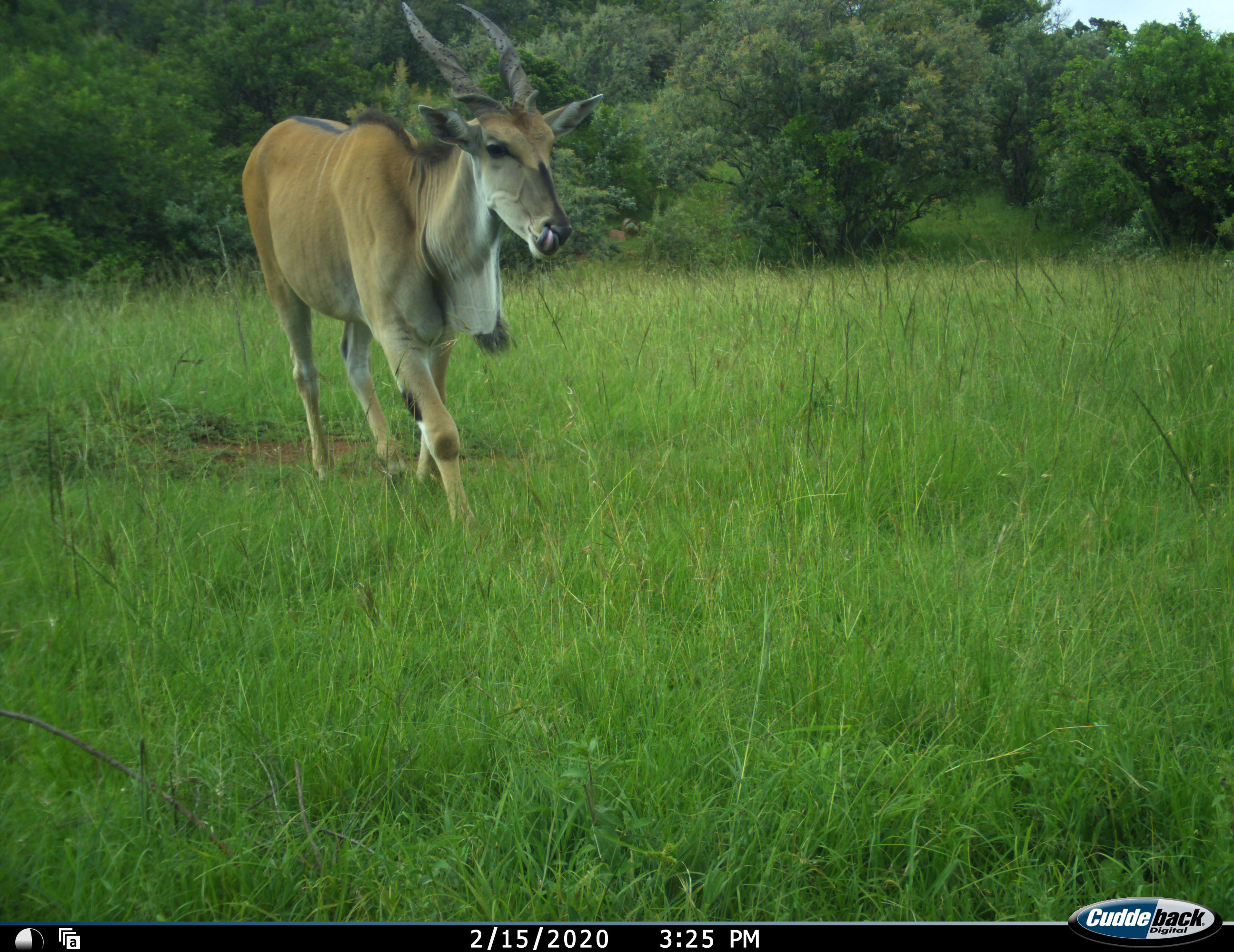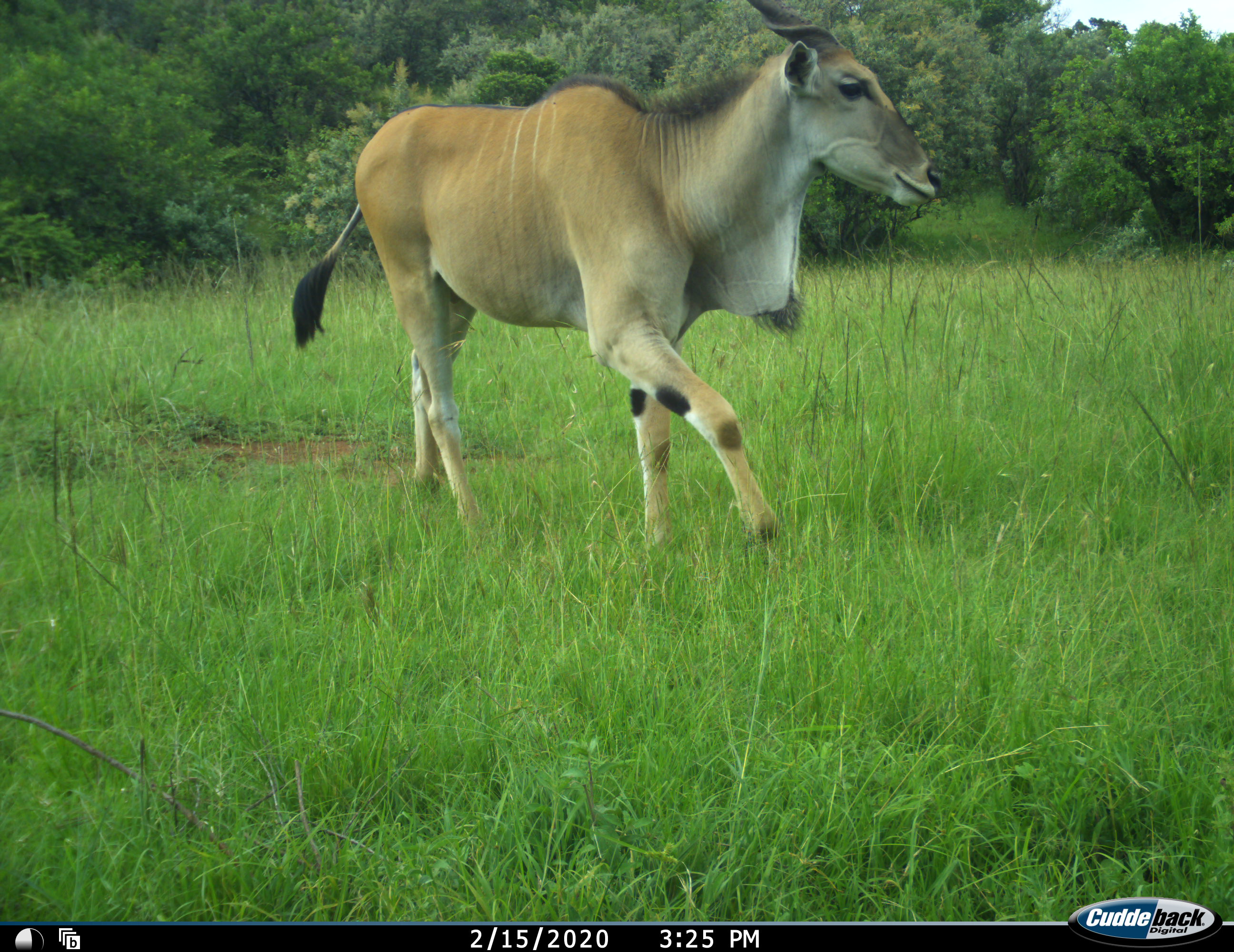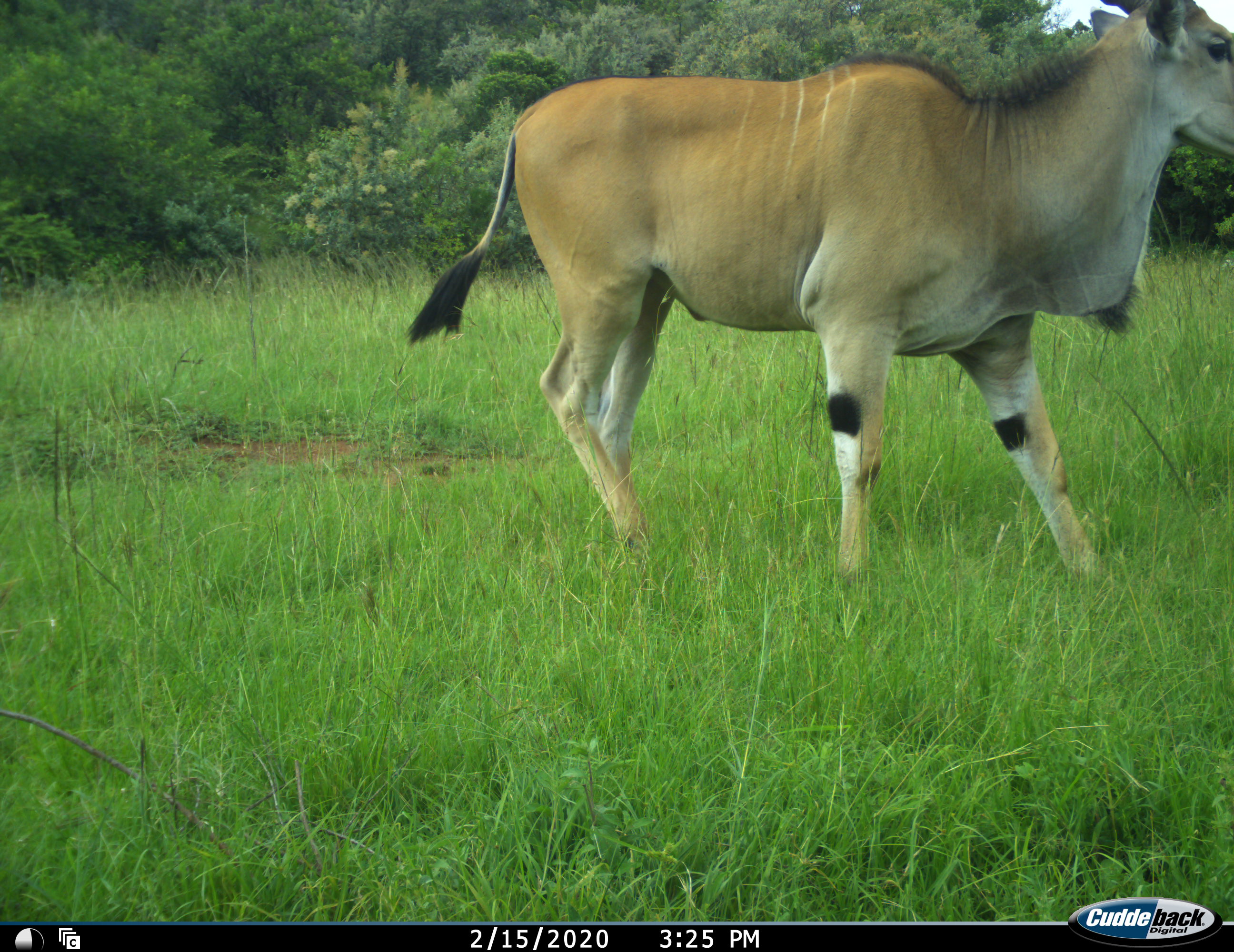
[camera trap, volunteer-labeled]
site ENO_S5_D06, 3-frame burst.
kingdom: Animalia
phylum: Chordata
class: Mammalia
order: Artiodactyla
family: Bovidae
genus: Tragelaphus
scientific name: Tragelaphus oryx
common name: eland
Eland (Tragelaphus oryx), count 1. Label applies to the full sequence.